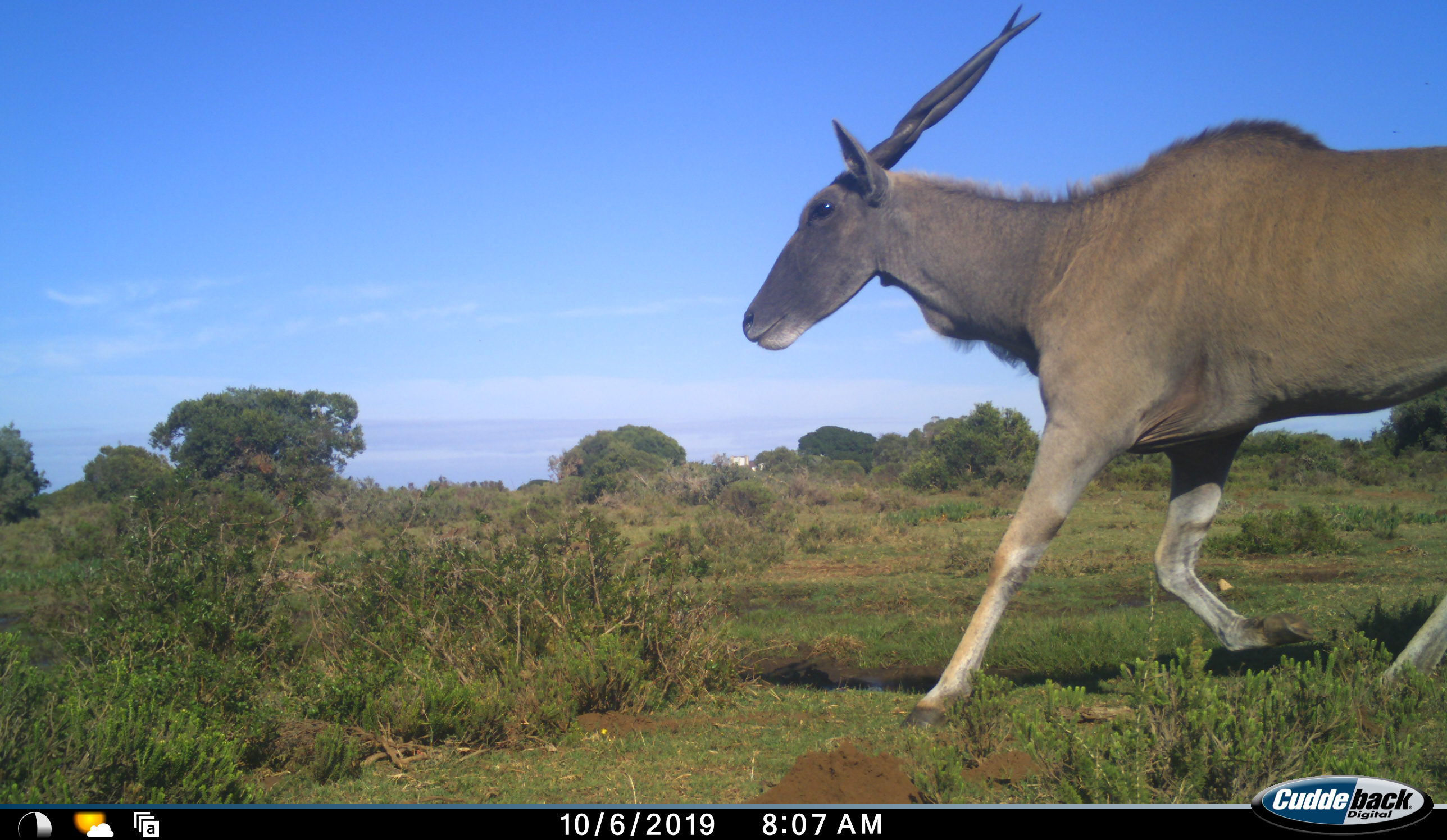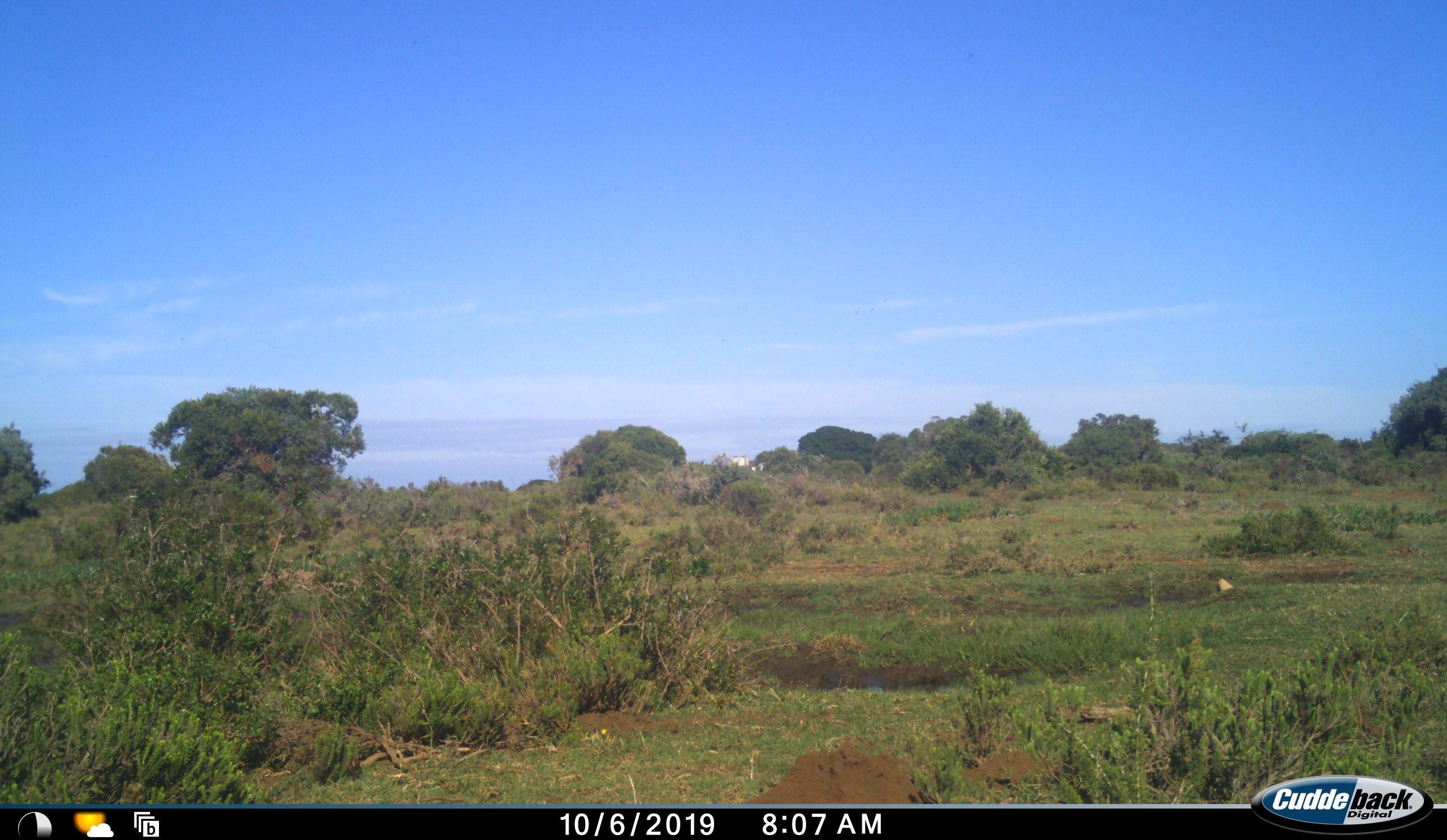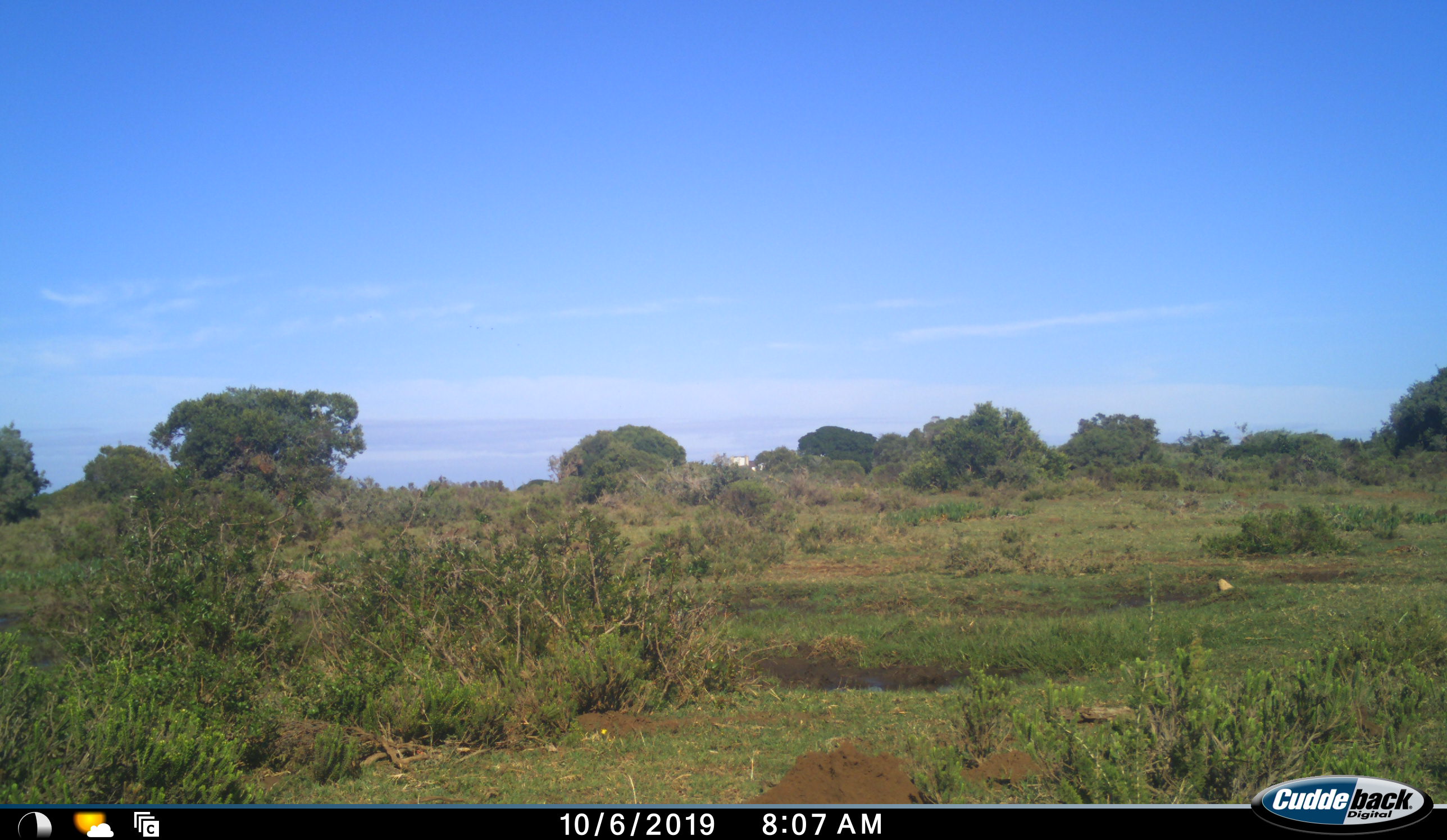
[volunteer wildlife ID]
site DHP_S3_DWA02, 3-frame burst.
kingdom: Animalia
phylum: Chordata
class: Mammalia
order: Artiodactyla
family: Bovidae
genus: Tragelaphus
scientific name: Tragelaphus oryx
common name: eland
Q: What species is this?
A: Eland (Tragelaphus oryx).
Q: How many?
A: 1.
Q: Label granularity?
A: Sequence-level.